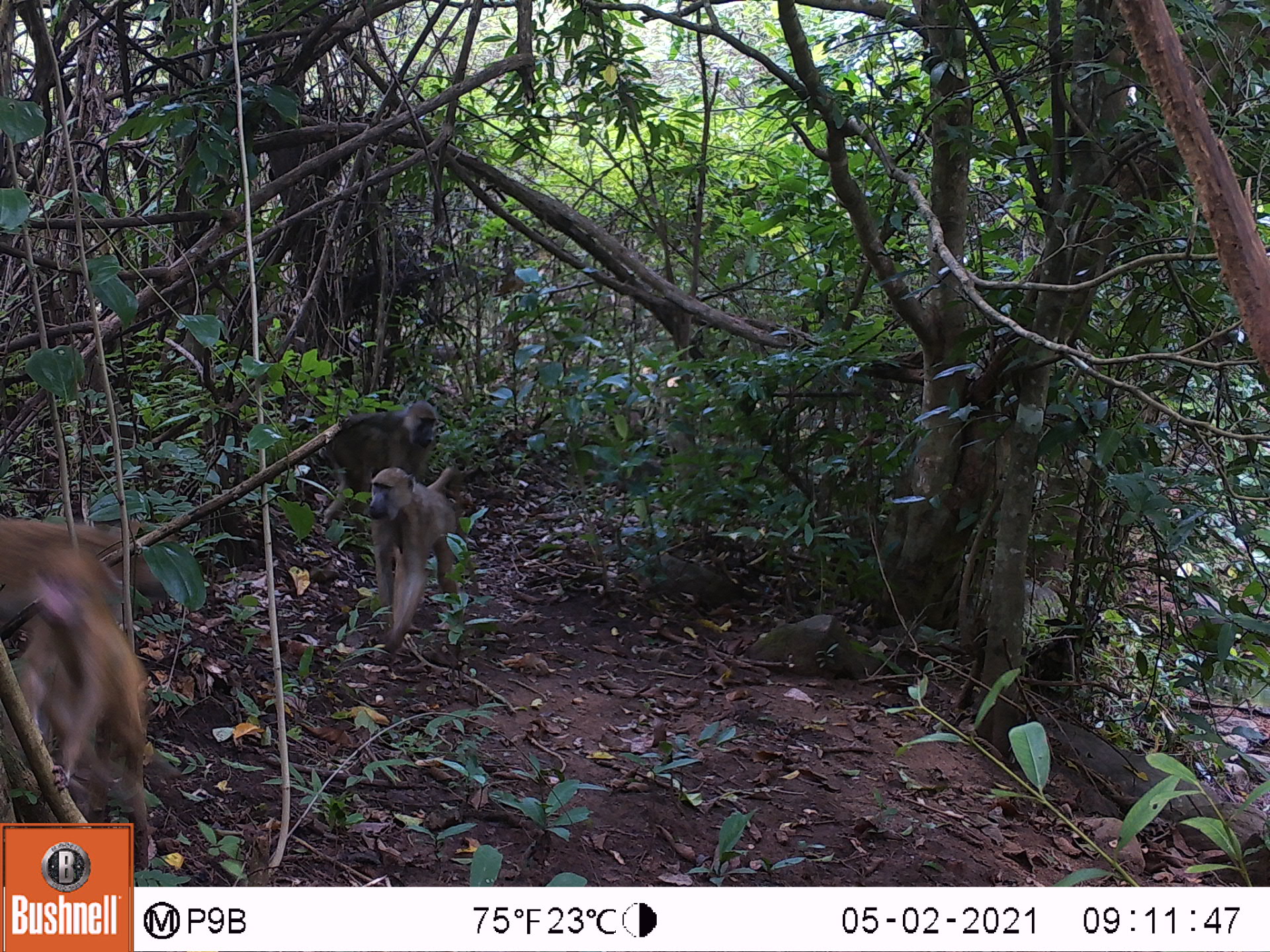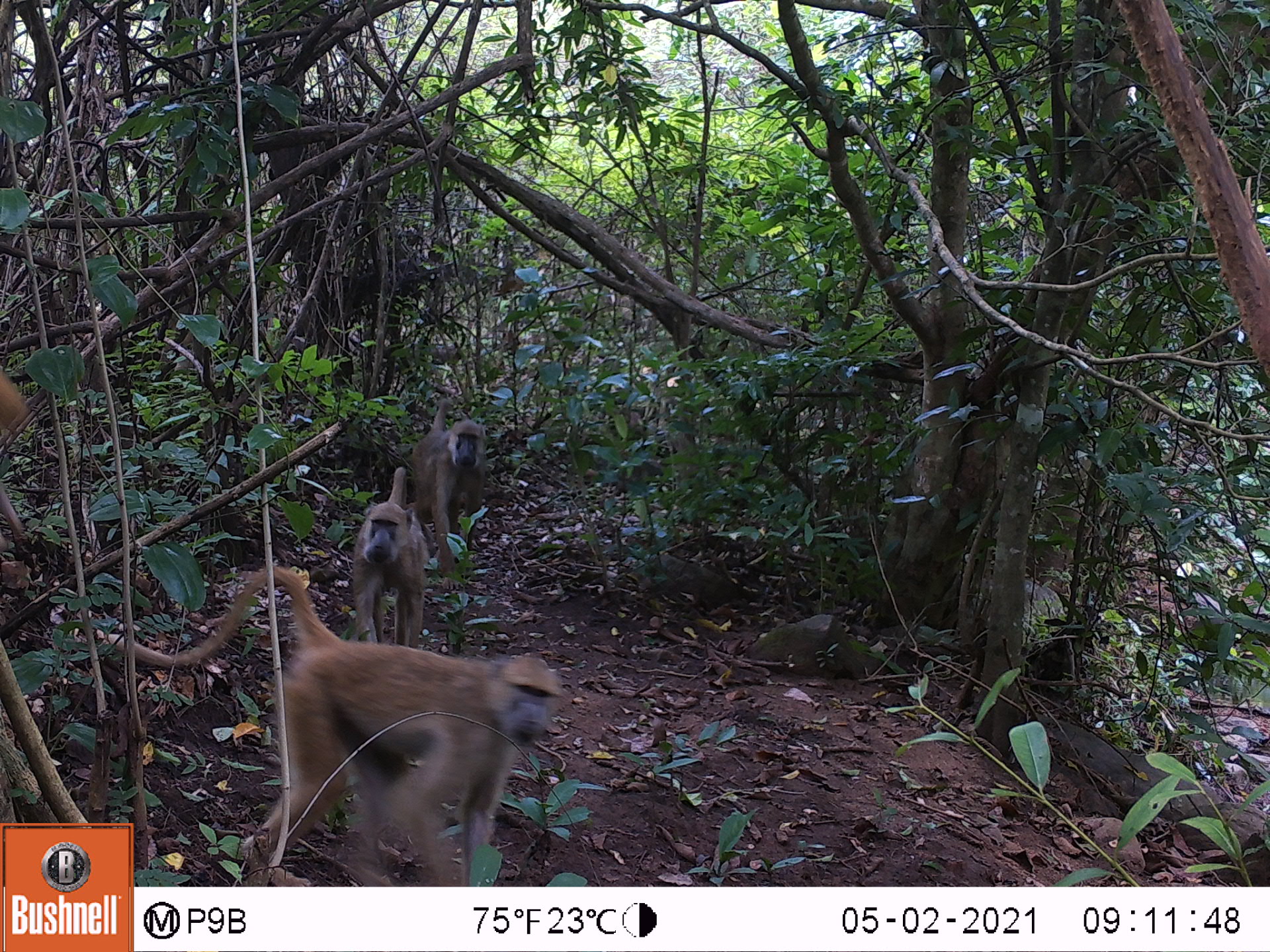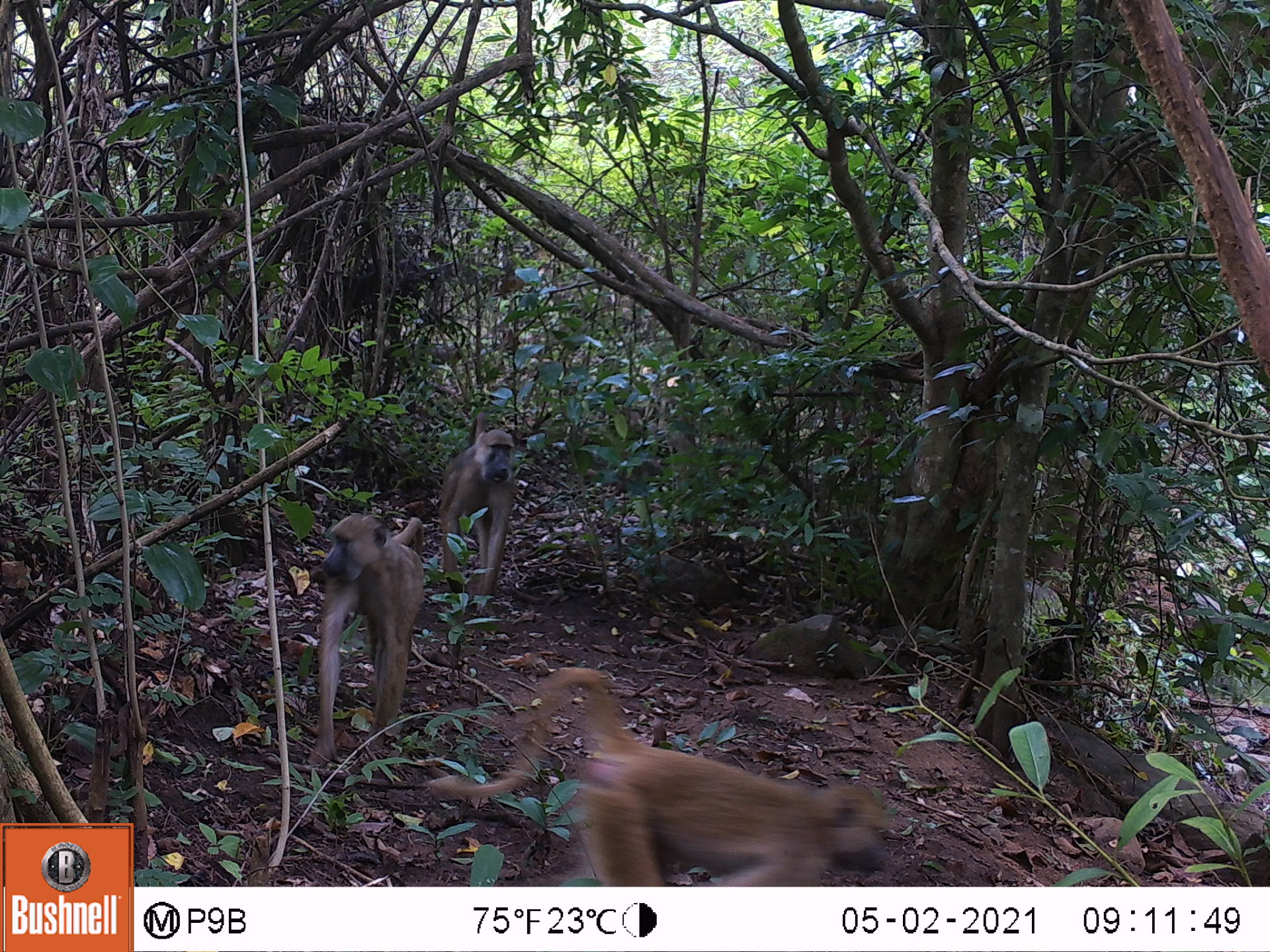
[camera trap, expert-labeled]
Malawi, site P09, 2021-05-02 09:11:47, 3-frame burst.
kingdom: Animalia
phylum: Chordata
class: Mammalia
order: Primates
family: Cercopithecidae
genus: Papio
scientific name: Papio cynocephalus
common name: yellow baboon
Yellow baboon (Papio cynocephalus), count 3.